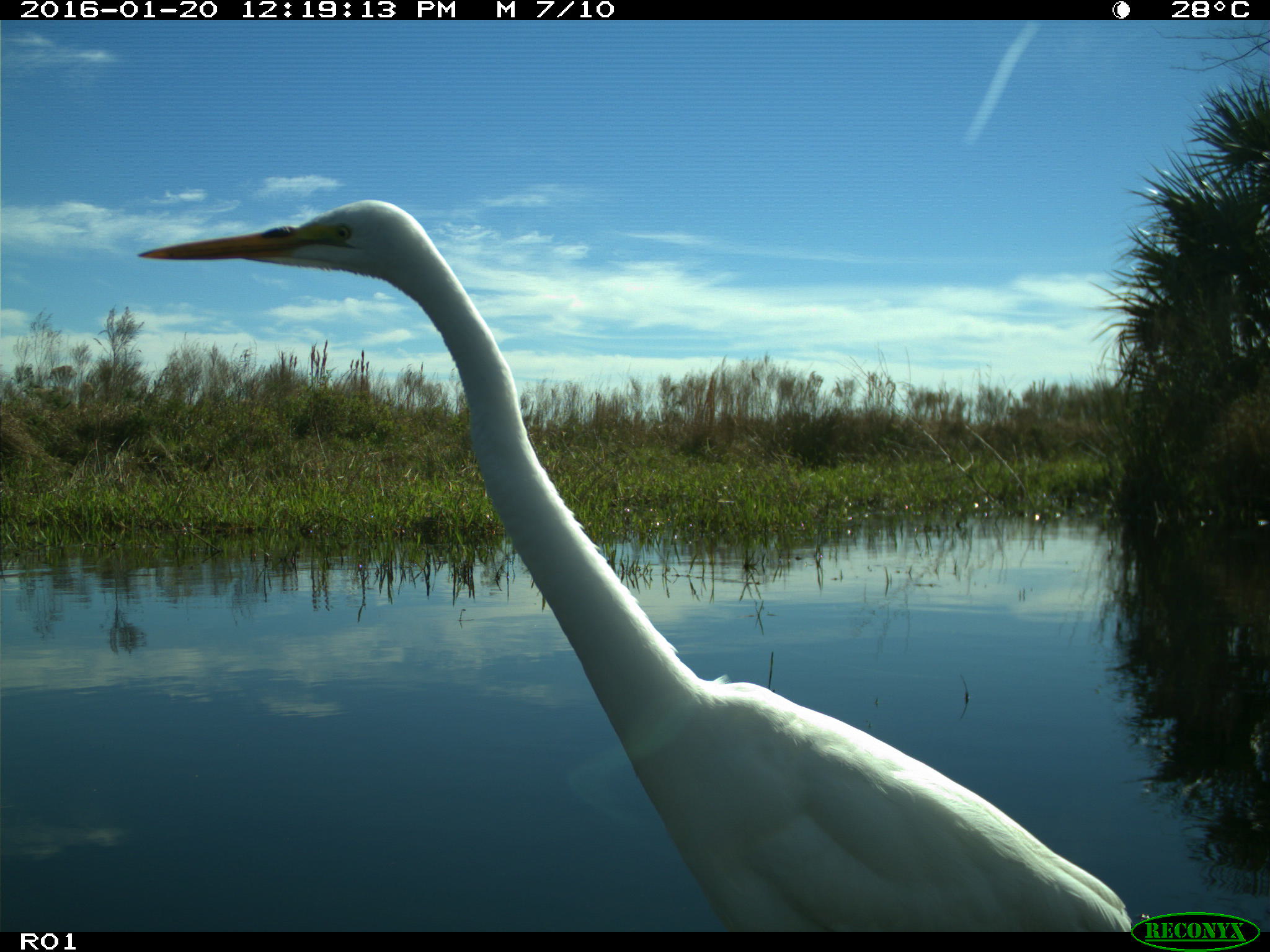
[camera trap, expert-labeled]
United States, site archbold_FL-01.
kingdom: Animalia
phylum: Chordata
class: Aves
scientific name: Aves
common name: birds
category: unidentified bird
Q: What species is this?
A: Unidentified bird (birds) (Aves).